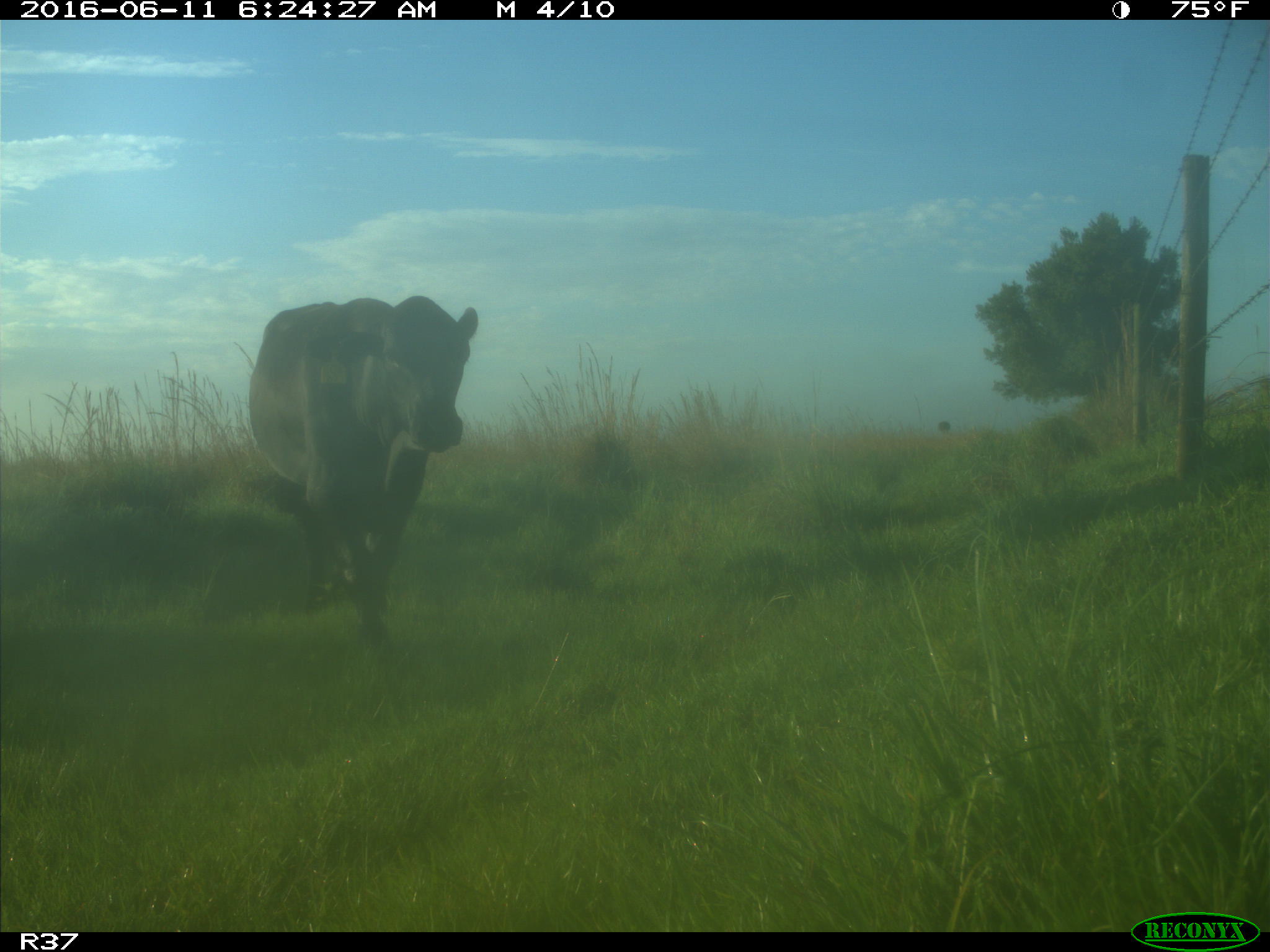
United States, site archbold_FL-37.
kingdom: Animalia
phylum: Chordata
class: Mammalia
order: Artiodactyla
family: Bovidae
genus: Bos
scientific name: Bos taurus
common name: domestic cow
Bos taurus (domestic cow).